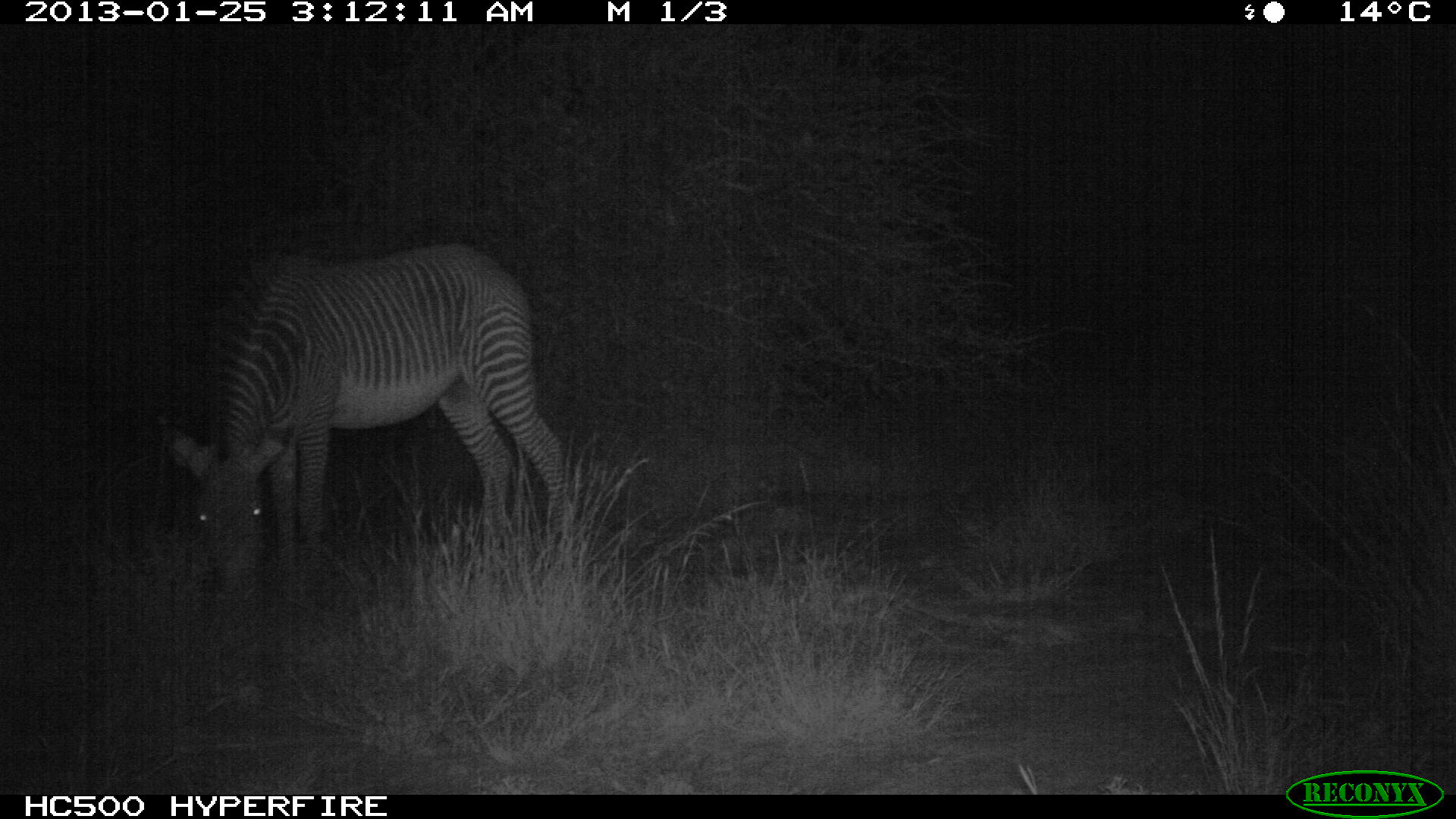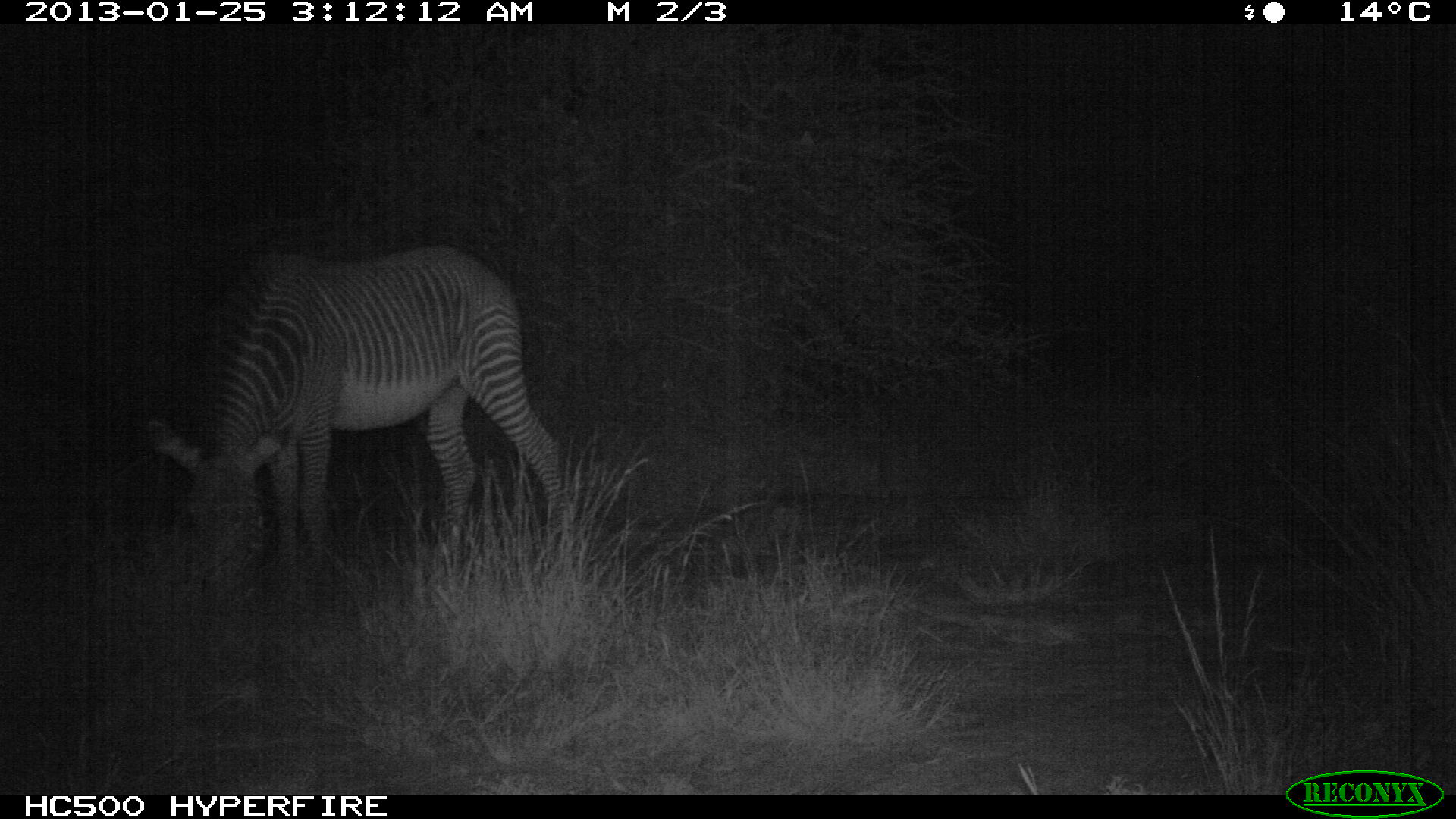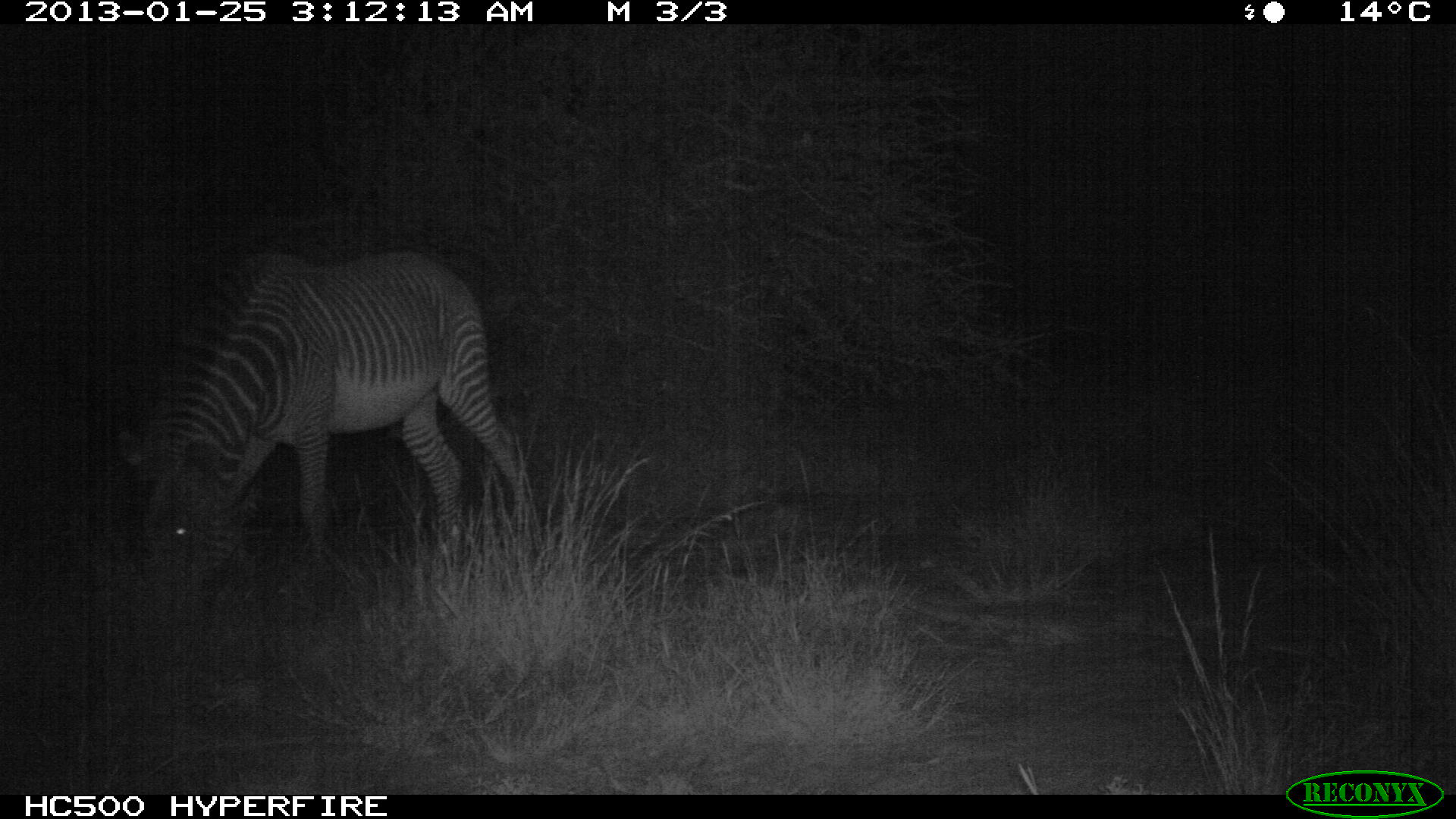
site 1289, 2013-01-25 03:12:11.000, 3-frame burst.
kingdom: Animalia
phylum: Chordata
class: Mammalia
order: Perissodactyla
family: Equidae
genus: Equus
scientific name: Equus grevyi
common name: grévy's zebra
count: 1